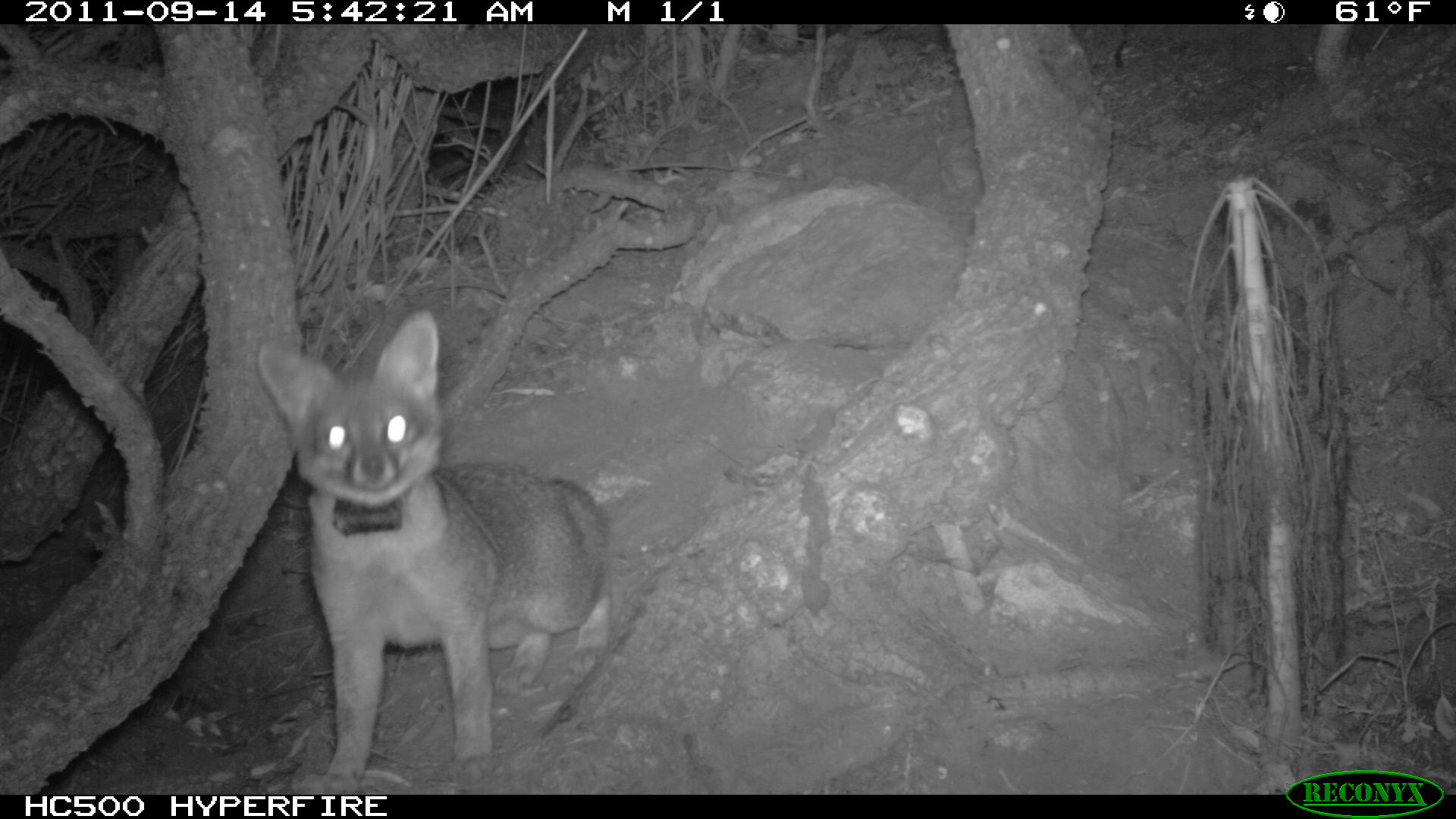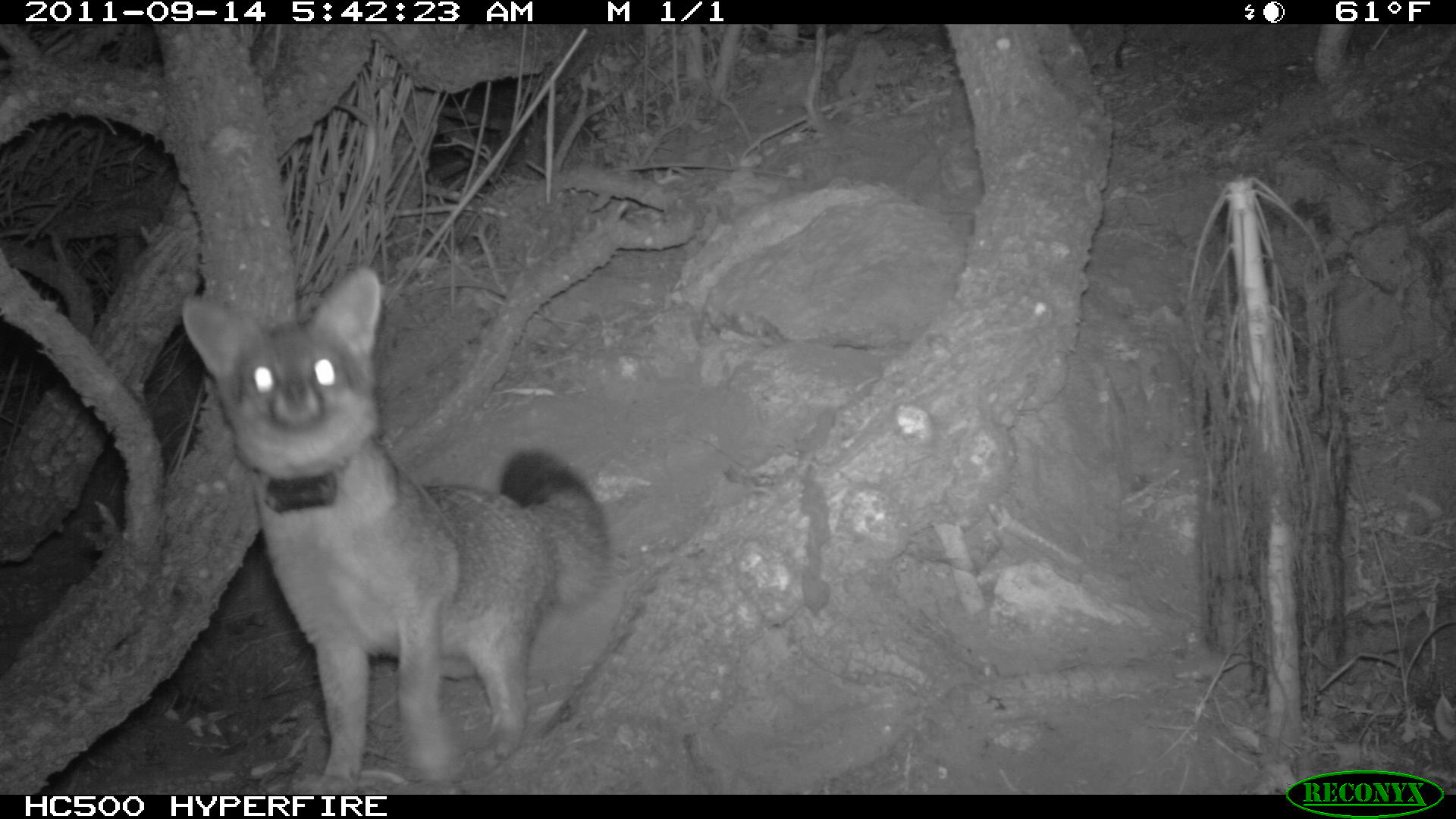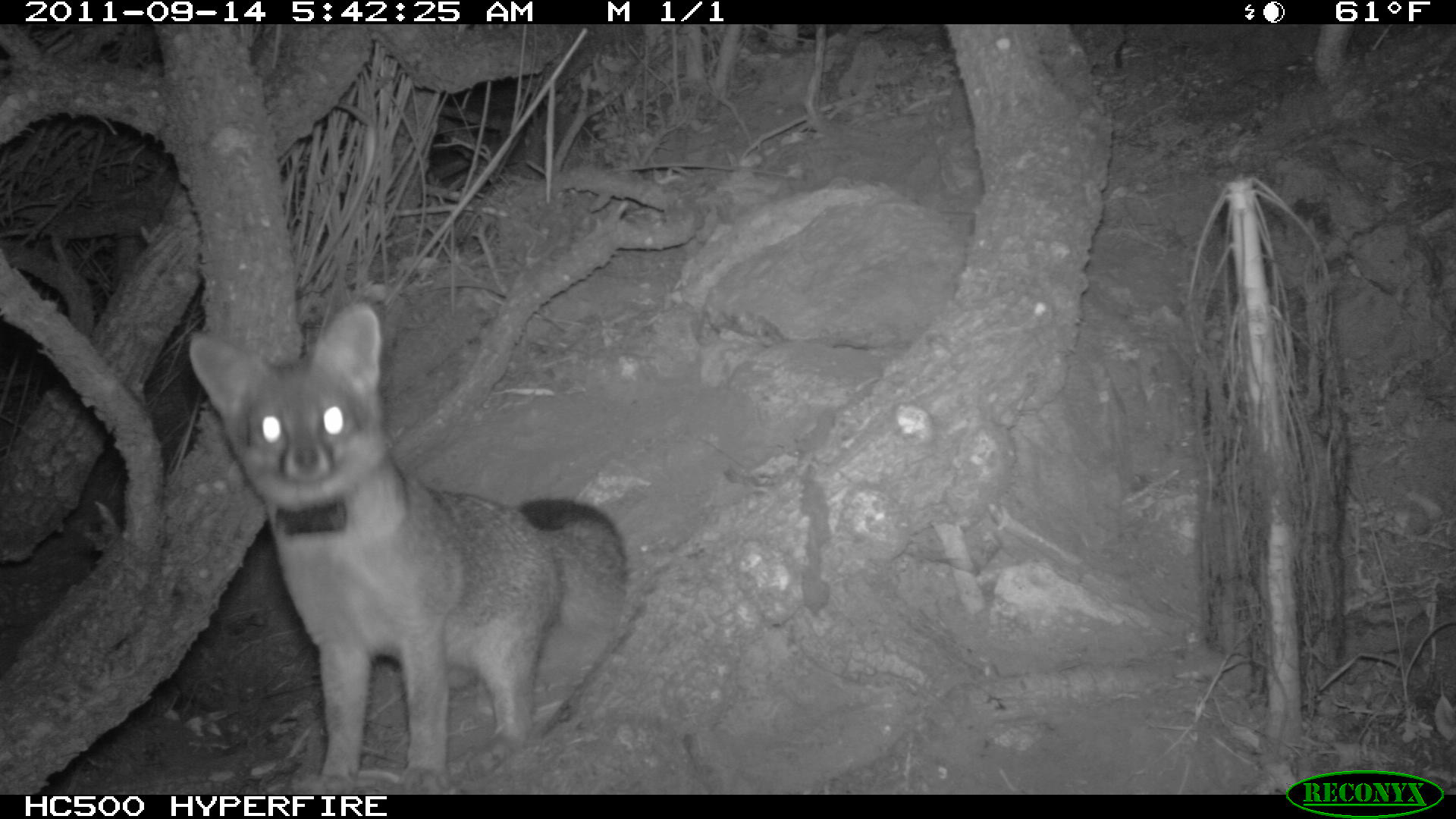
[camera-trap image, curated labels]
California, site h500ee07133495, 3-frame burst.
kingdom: Animalia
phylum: Chordata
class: Mammalia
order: Carnivora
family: Canidae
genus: Urocyon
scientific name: Urocyon littoralis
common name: island fox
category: fox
Fox (island fox) (Urocyon littoralis).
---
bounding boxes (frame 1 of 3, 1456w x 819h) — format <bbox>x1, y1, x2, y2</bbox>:
fox: <bbox>257, 309, 609, 794</bbox>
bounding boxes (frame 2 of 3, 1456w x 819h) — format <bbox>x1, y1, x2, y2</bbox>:
fox: <bbox>180, 265, 613, 795</bbox>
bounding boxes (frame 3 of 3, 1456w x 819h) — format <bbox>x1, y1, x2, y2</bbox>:
fox: <bbox>188, 300, 629, 794</bbox>